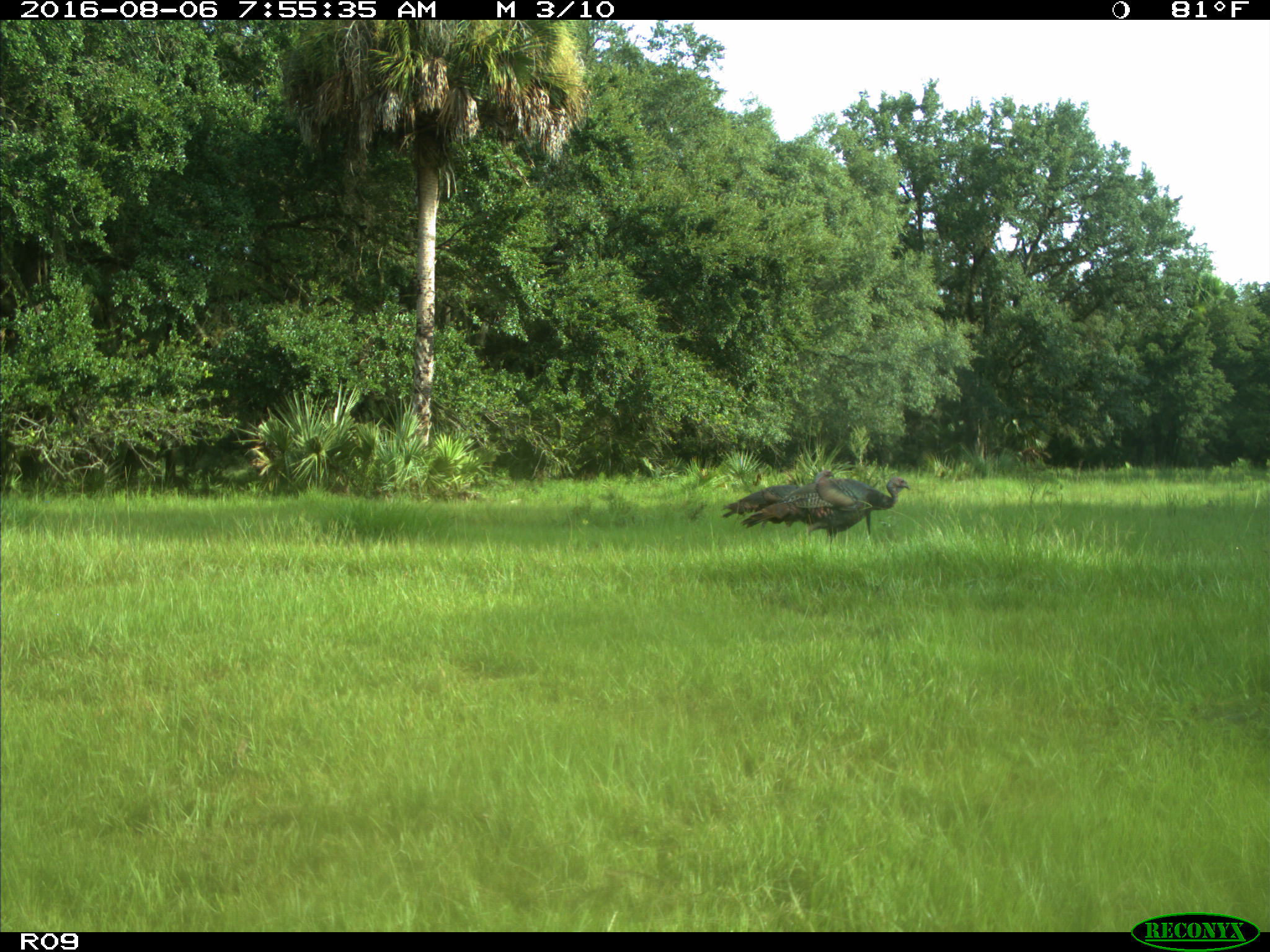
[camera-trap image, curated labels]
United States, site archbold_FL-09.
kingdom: Animalia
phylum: Chordata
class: Aves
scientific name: Aves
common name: birds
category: unidentified bird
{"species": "unidentified bird (birds) (Aves)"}